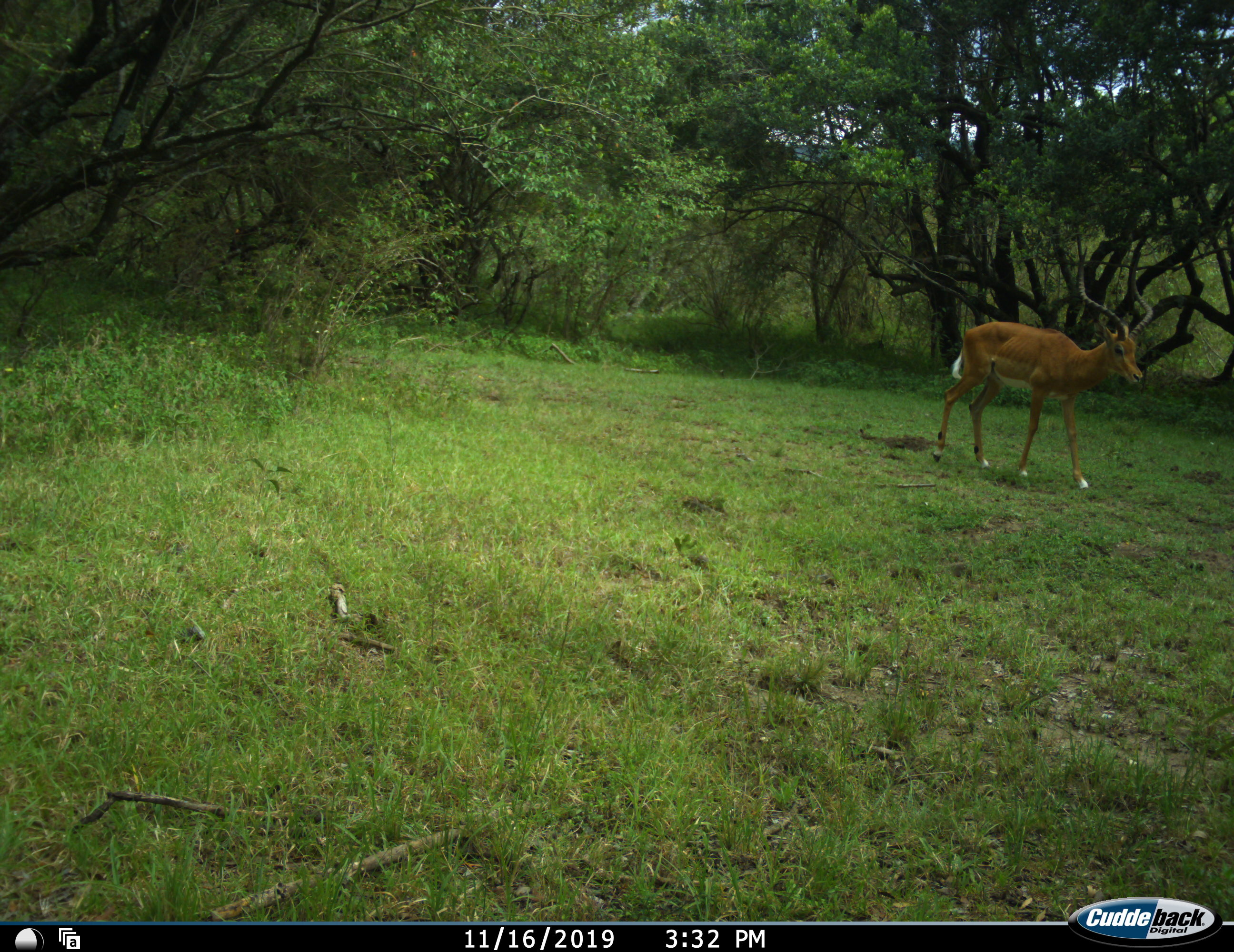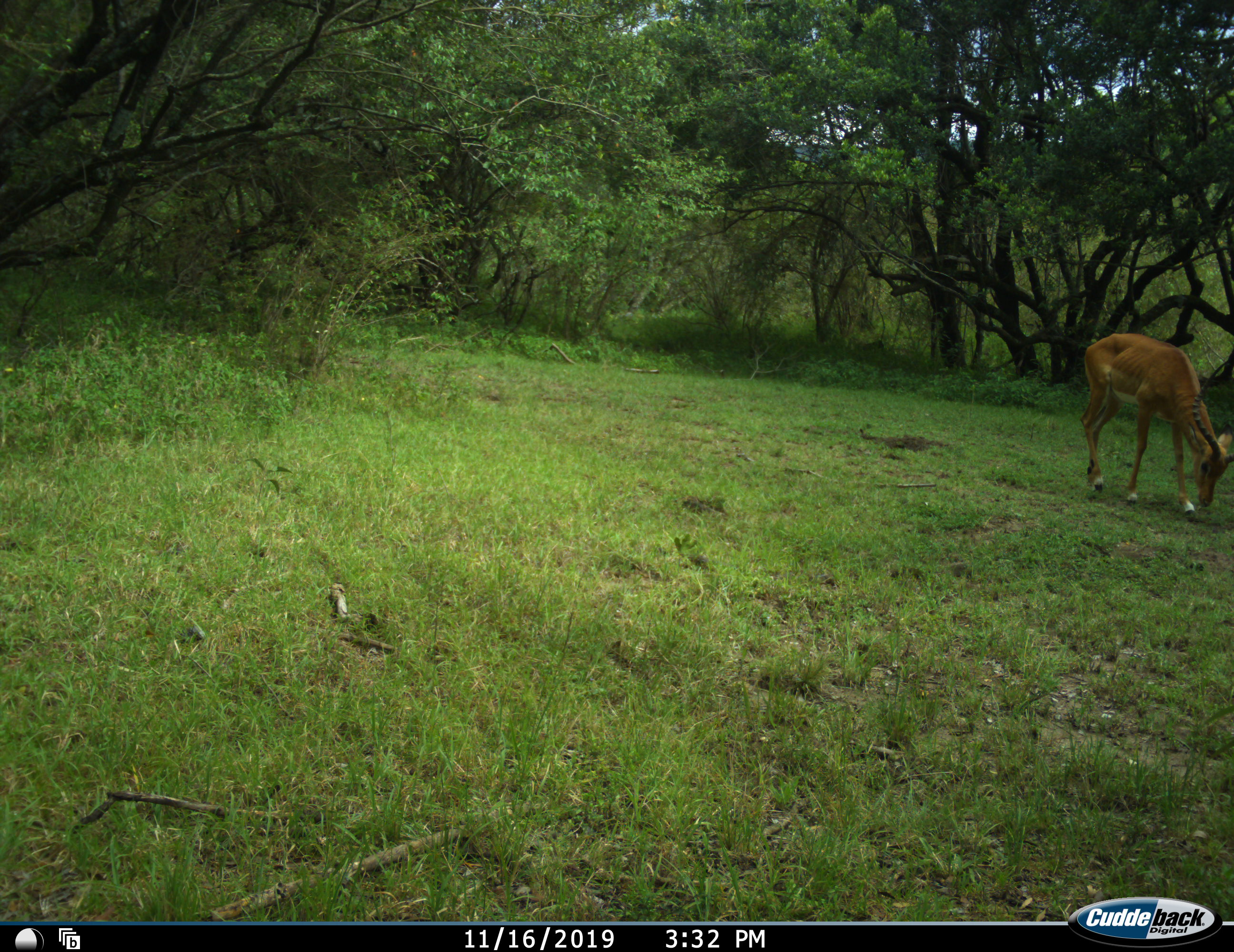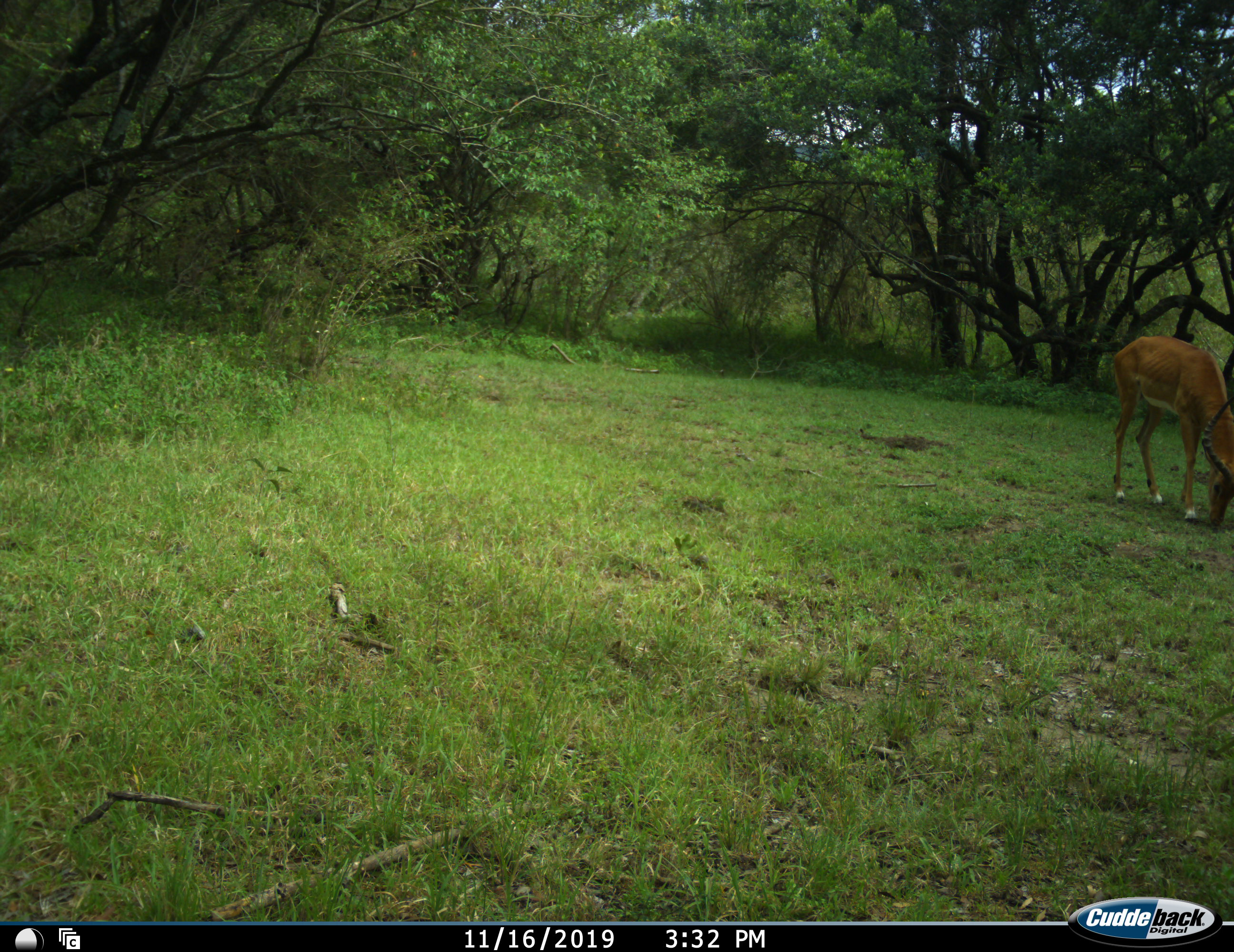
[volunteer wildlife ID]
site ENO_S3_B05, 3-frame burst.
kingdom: Animalia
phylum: Chordata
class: Mammalia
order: Artiodactyla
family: Bovidae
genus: Aepyceros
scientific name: Aepyceros melampus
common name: impala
Impala (Aepyceros melampus), count 1. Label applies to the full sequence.